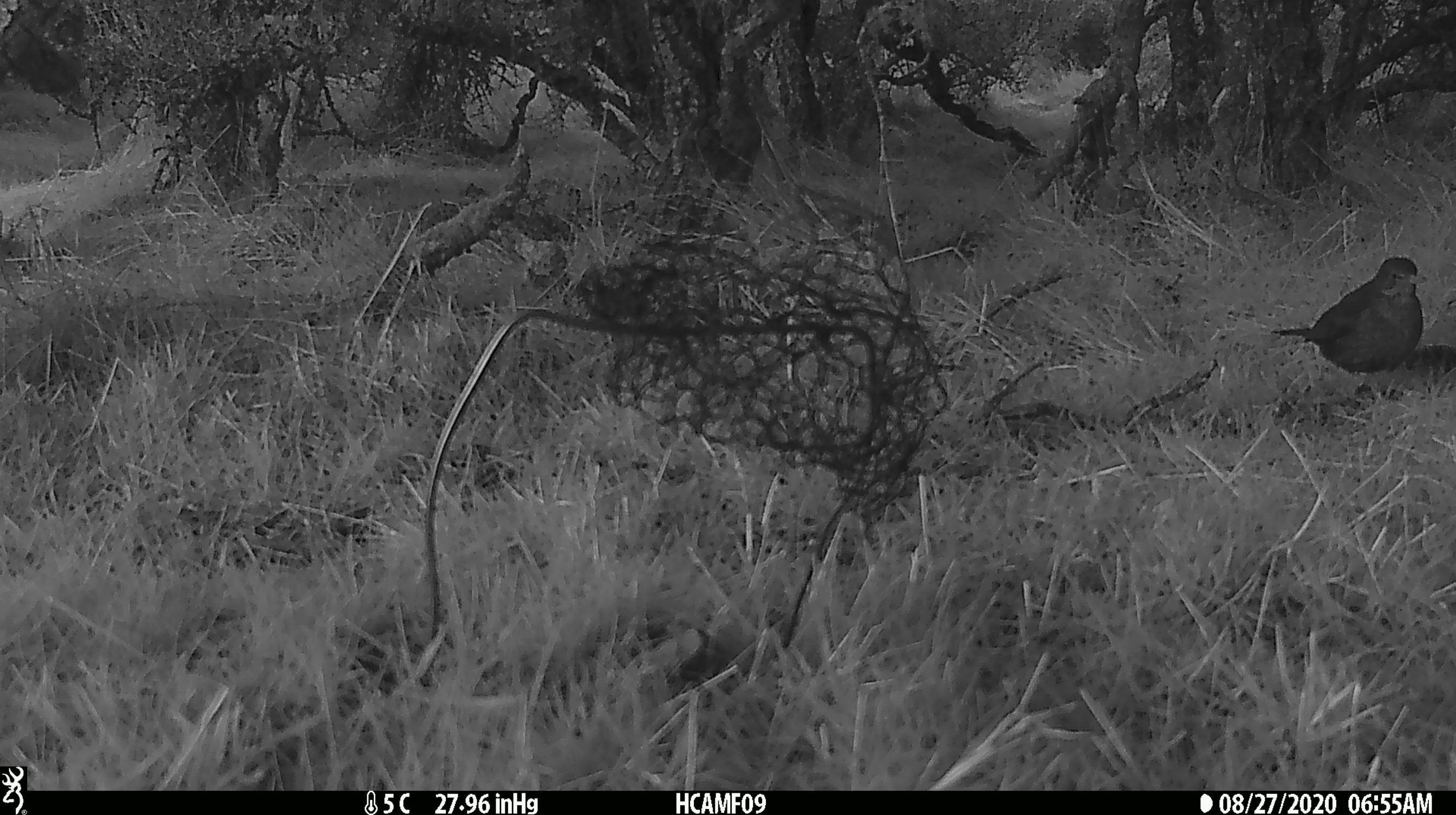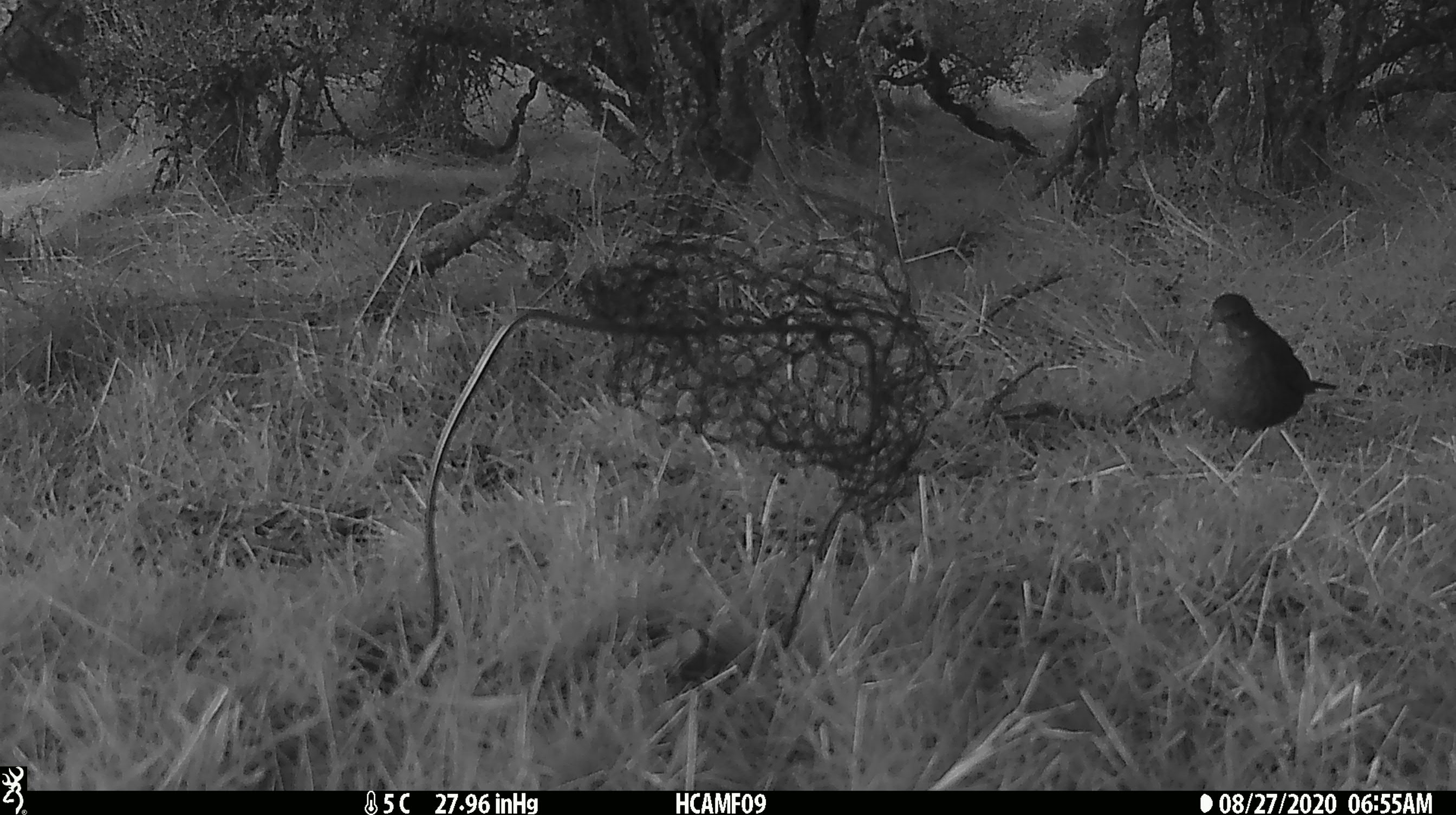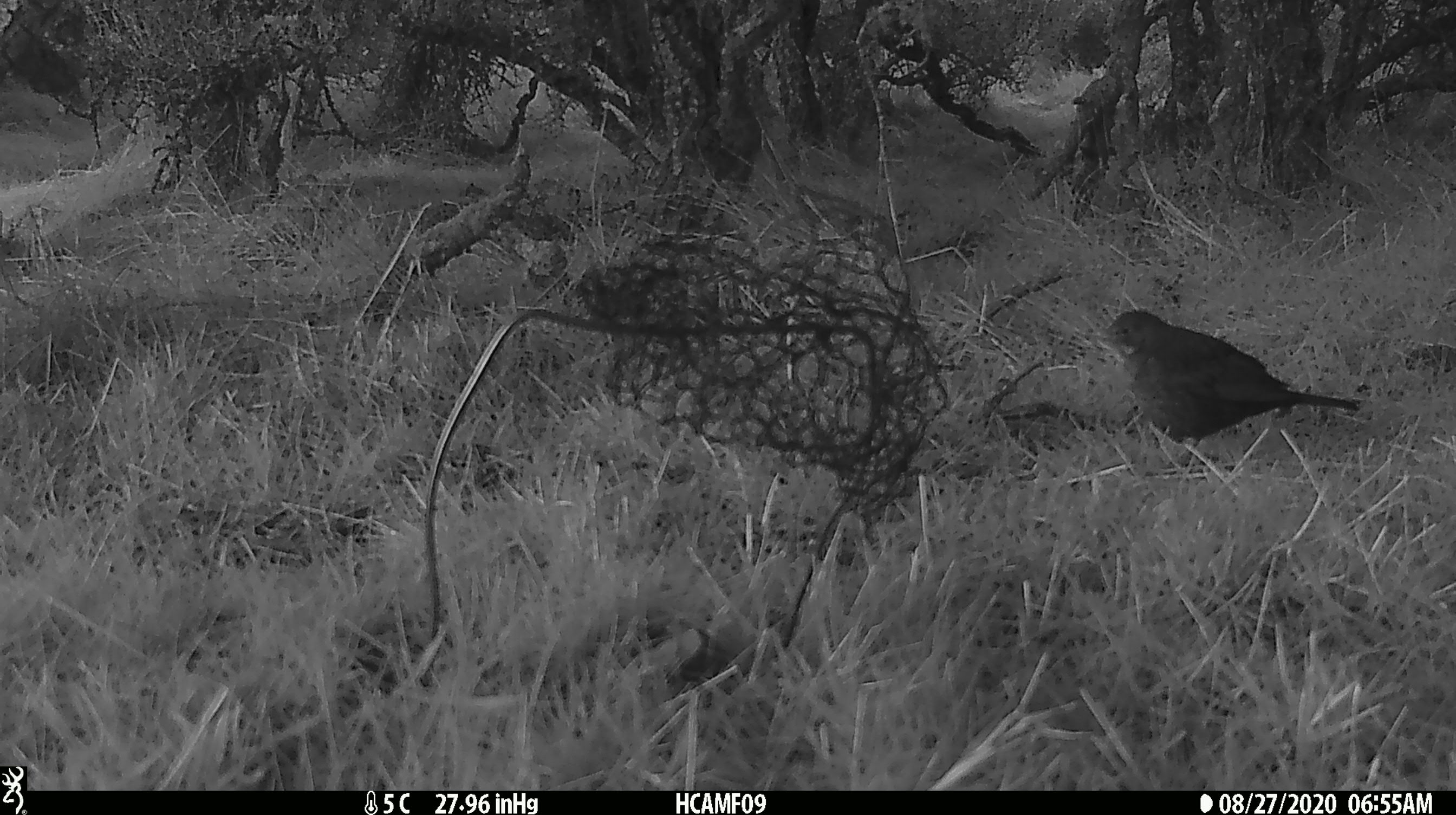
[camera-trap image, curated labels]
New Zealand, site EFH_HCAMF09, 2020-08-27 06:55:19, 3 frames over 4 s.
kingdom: Animalia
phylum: Chordata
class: Aves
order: Passeriformes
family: Turdidae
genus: Turdus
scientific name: Turdus merula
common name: eurasian blackbird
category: blackbird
Blackbird (eurasian blackbird) (Turdus merula).